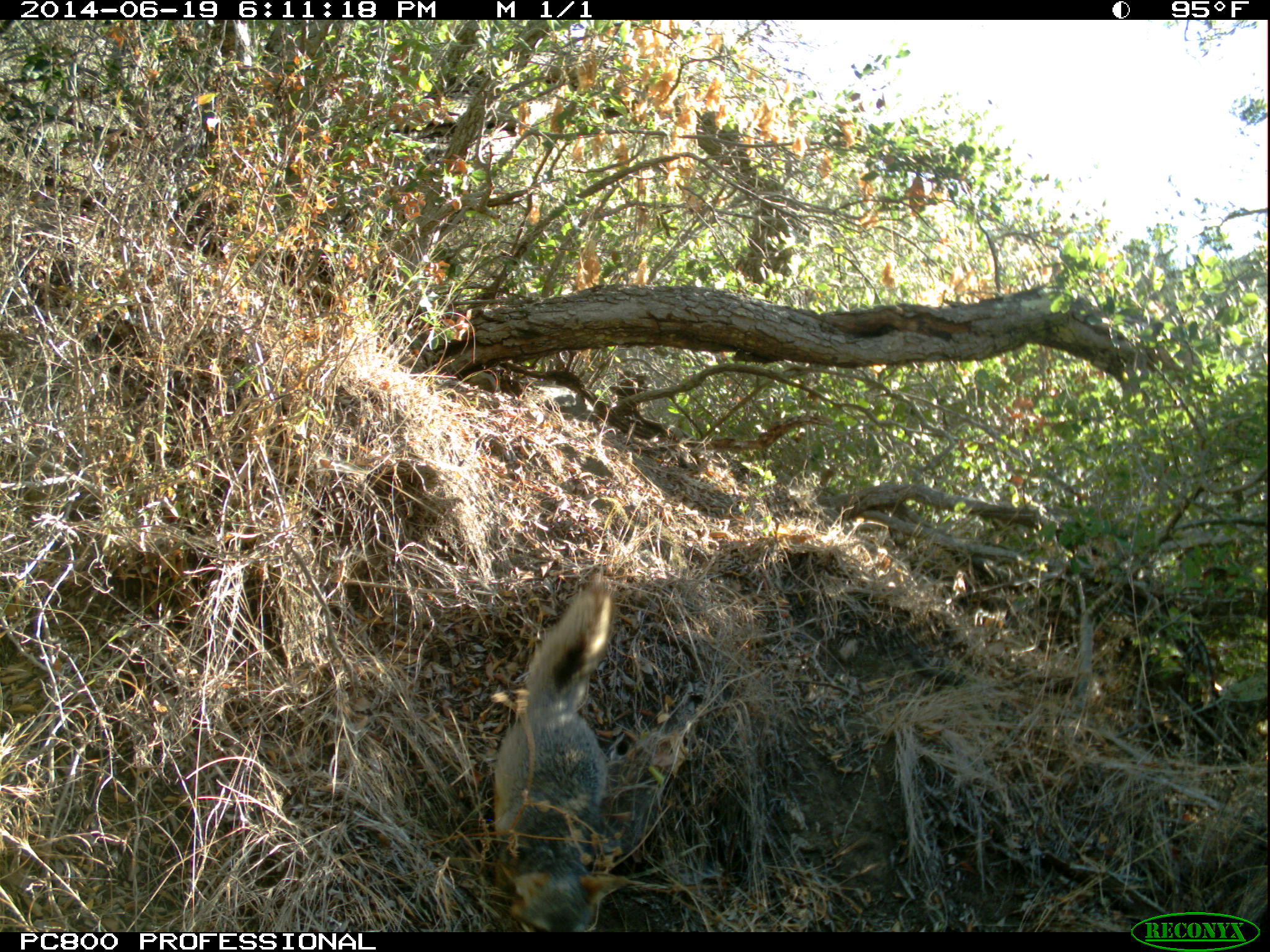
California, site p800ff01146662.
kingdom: Animalia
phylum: Chordata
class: Mammalia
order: Carnivora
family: Canidae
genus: Urocyon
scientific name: Urocyon littoralis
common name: island fox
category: fox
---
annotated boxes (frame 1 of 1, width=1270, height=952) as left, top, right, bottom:
fox: 492, 566, 610, 929